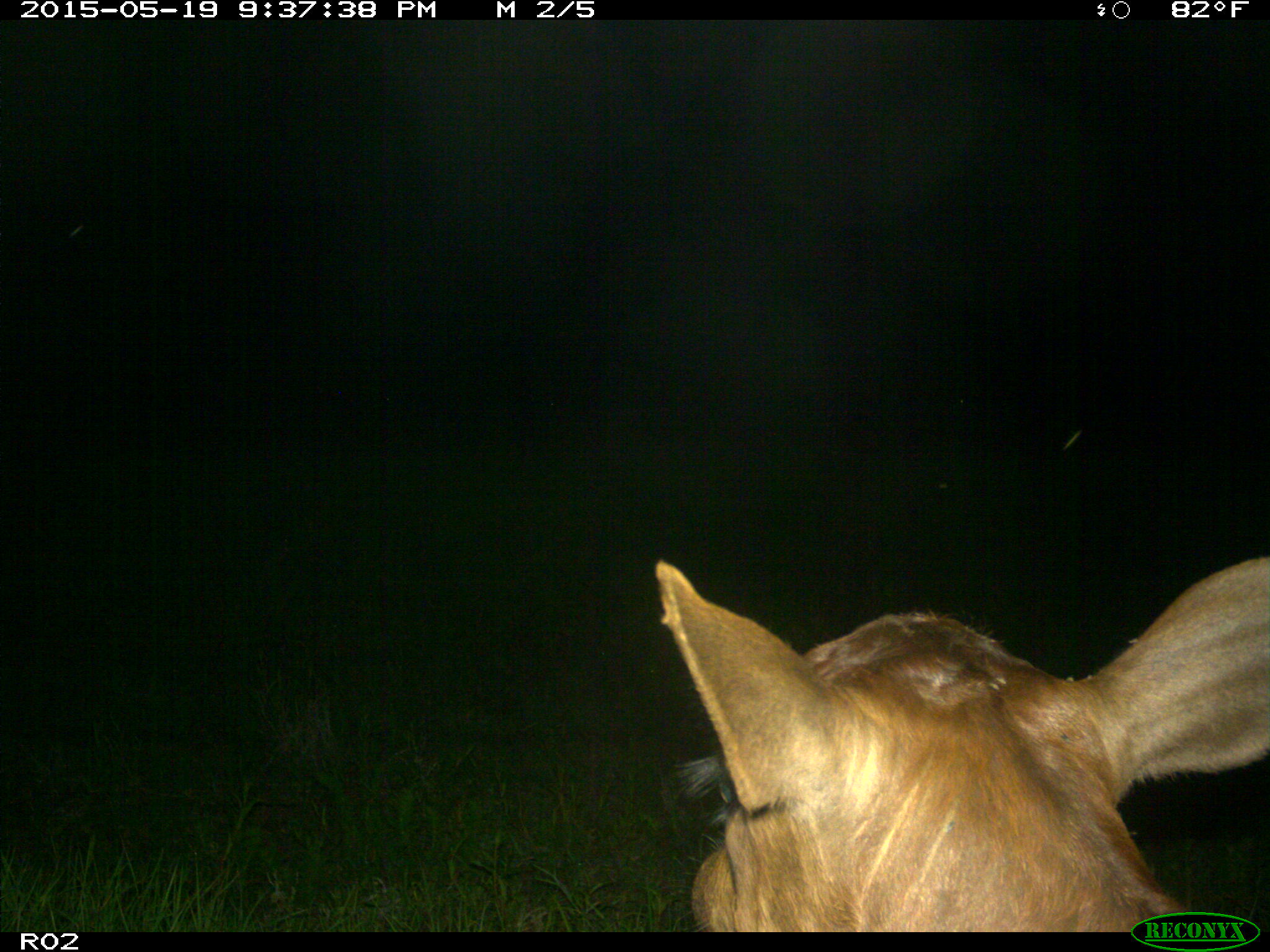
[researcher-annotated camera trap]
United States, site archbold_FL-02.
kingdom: Animalia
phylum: Chordata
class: Mammalia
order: Artiodactyla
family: Bovidae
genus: Bos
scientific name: Bos taurus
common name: domestic cow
Bos taurus (domestic cow).